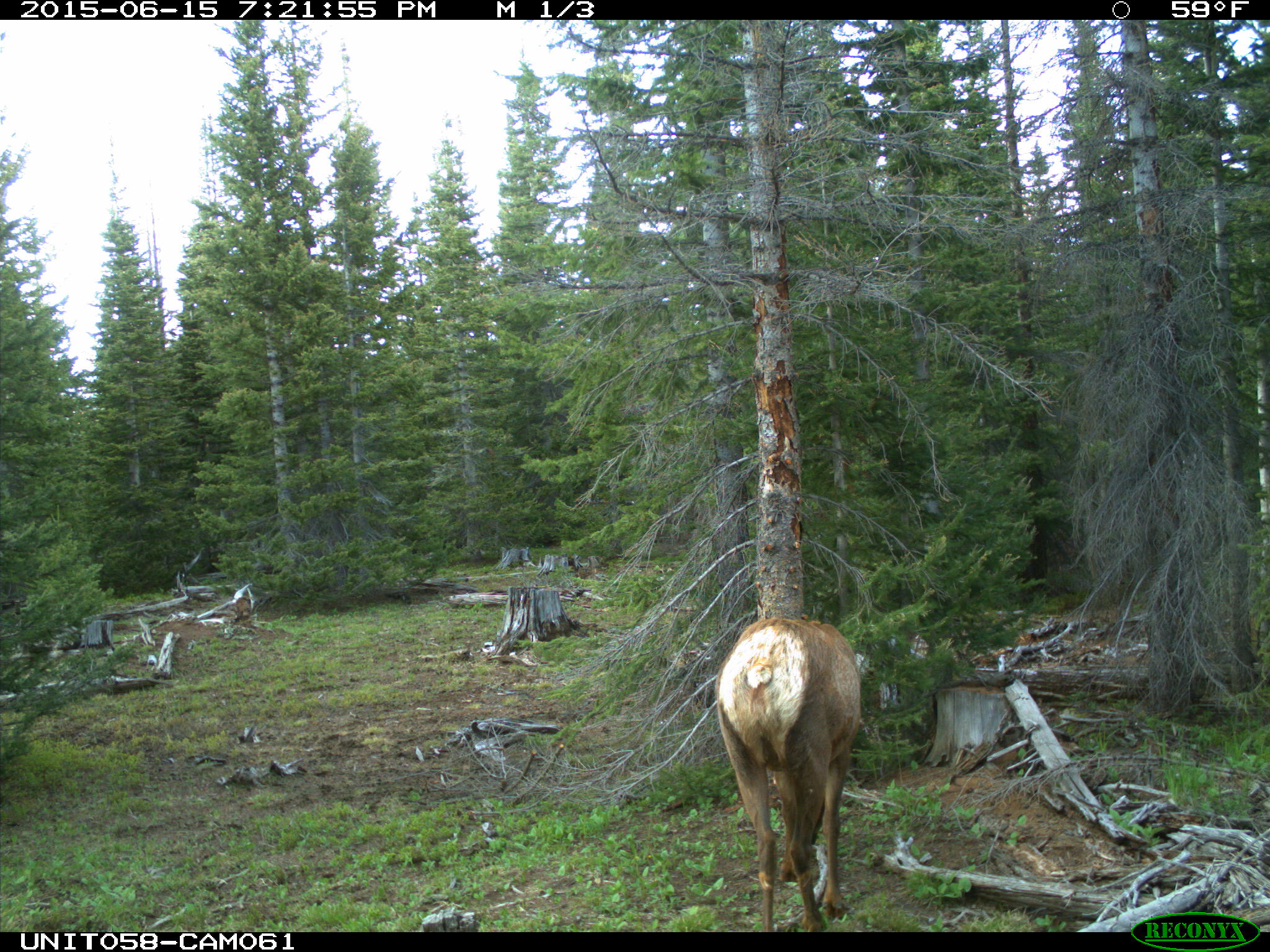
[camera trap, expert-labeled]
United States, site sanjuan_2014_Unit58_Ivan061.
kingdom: Animalia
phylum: Chordata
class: Mammalia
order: Artiodactyla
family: Cervidae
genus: Cervus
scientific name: Cervus elaphus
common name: red deer